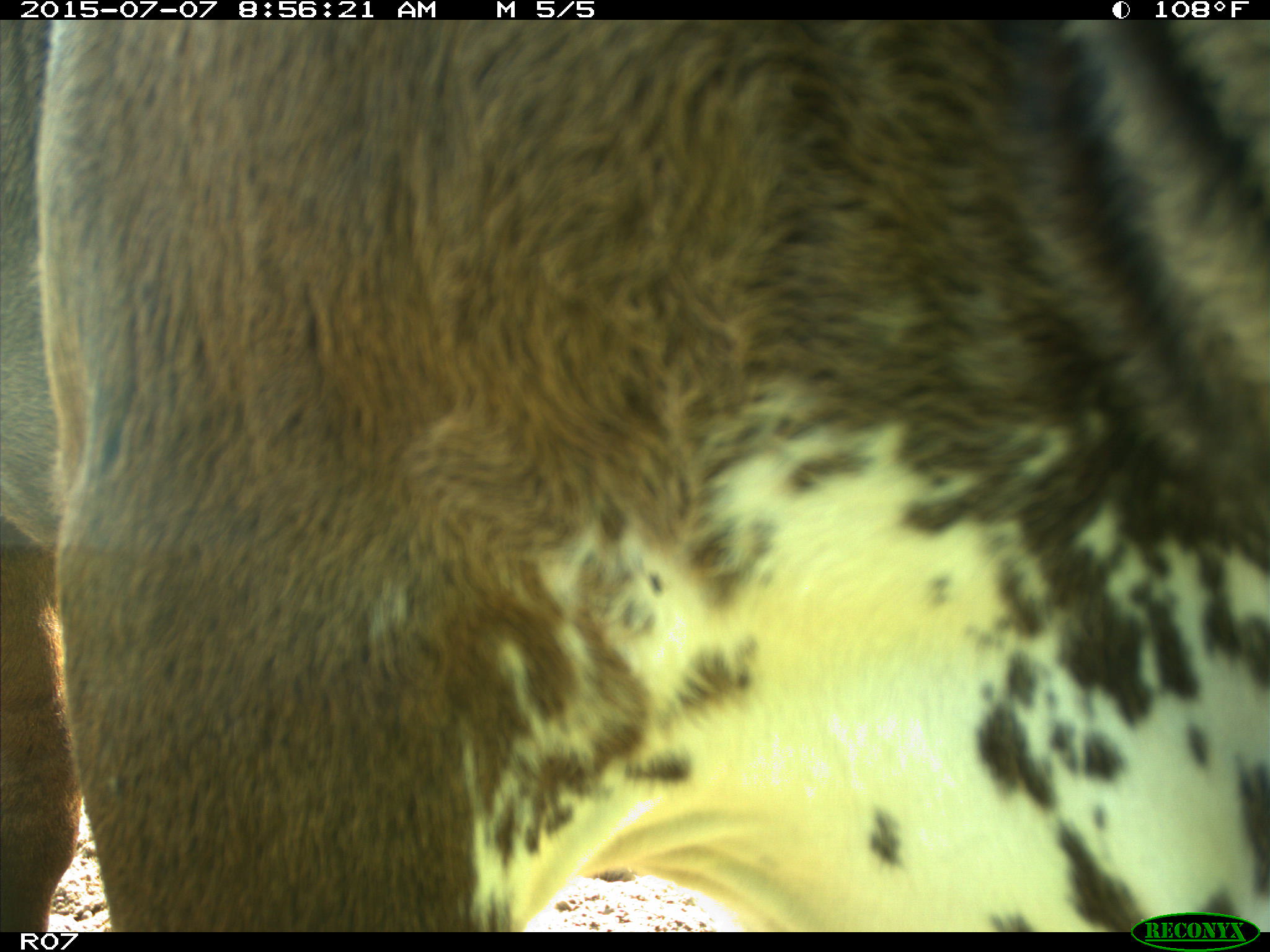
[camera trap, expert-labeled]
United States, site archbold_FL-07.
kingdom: Animalia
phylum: Chordata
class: Mammalia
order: Artiodactyla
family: Bovidae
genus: Bos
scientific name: Bos taurus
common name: domestic cow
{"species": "Bos taurus (domestic cow)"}